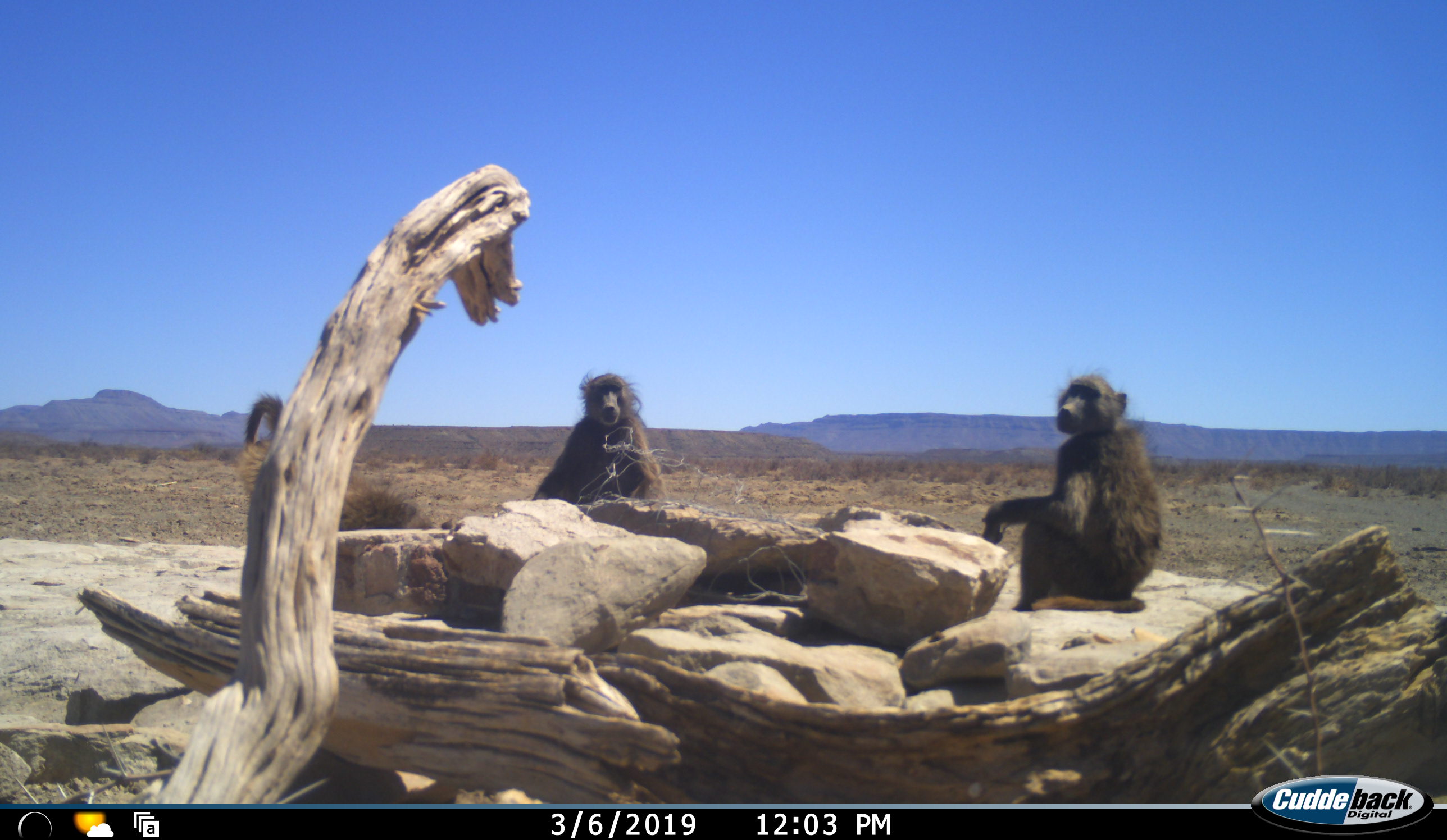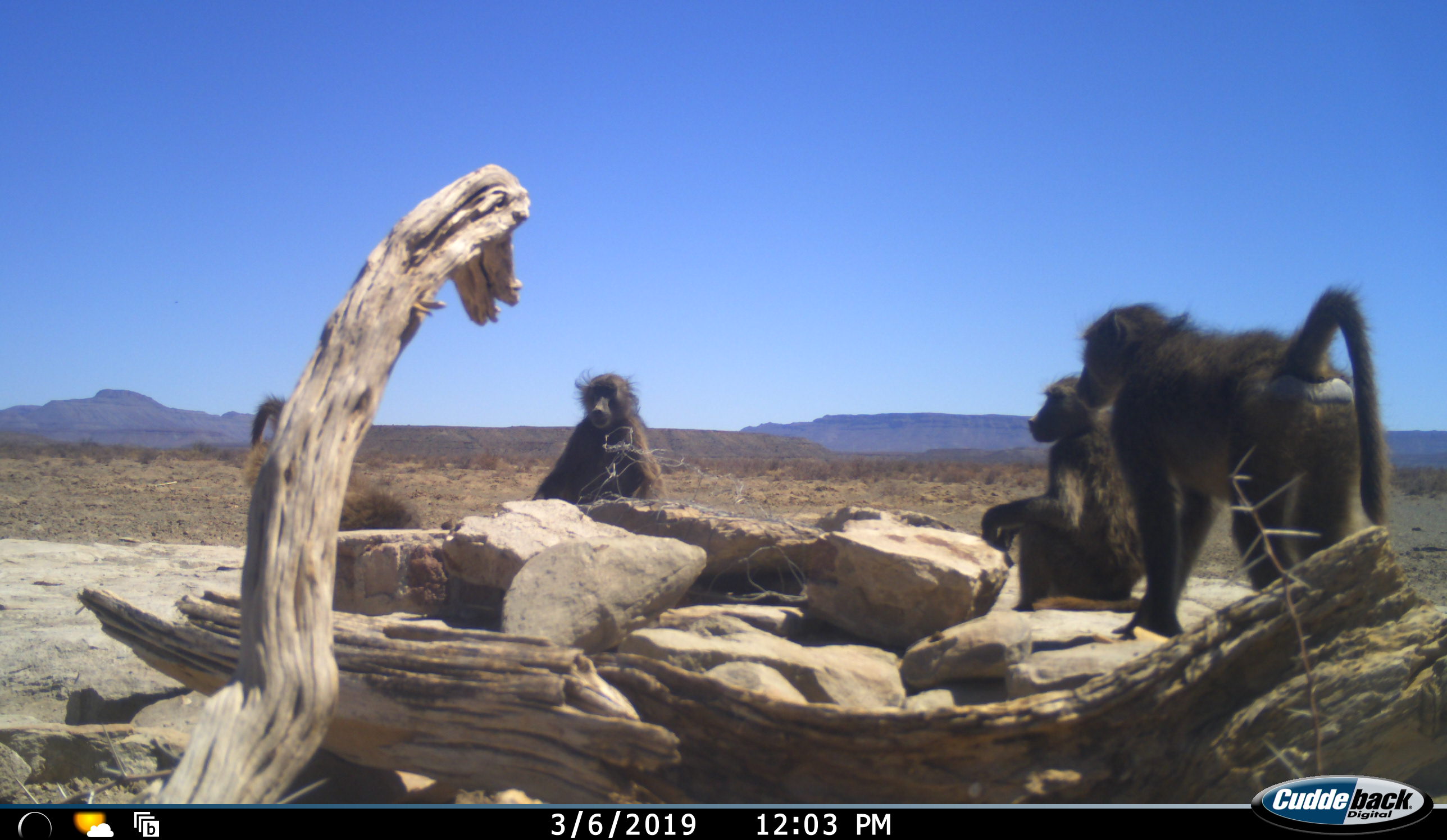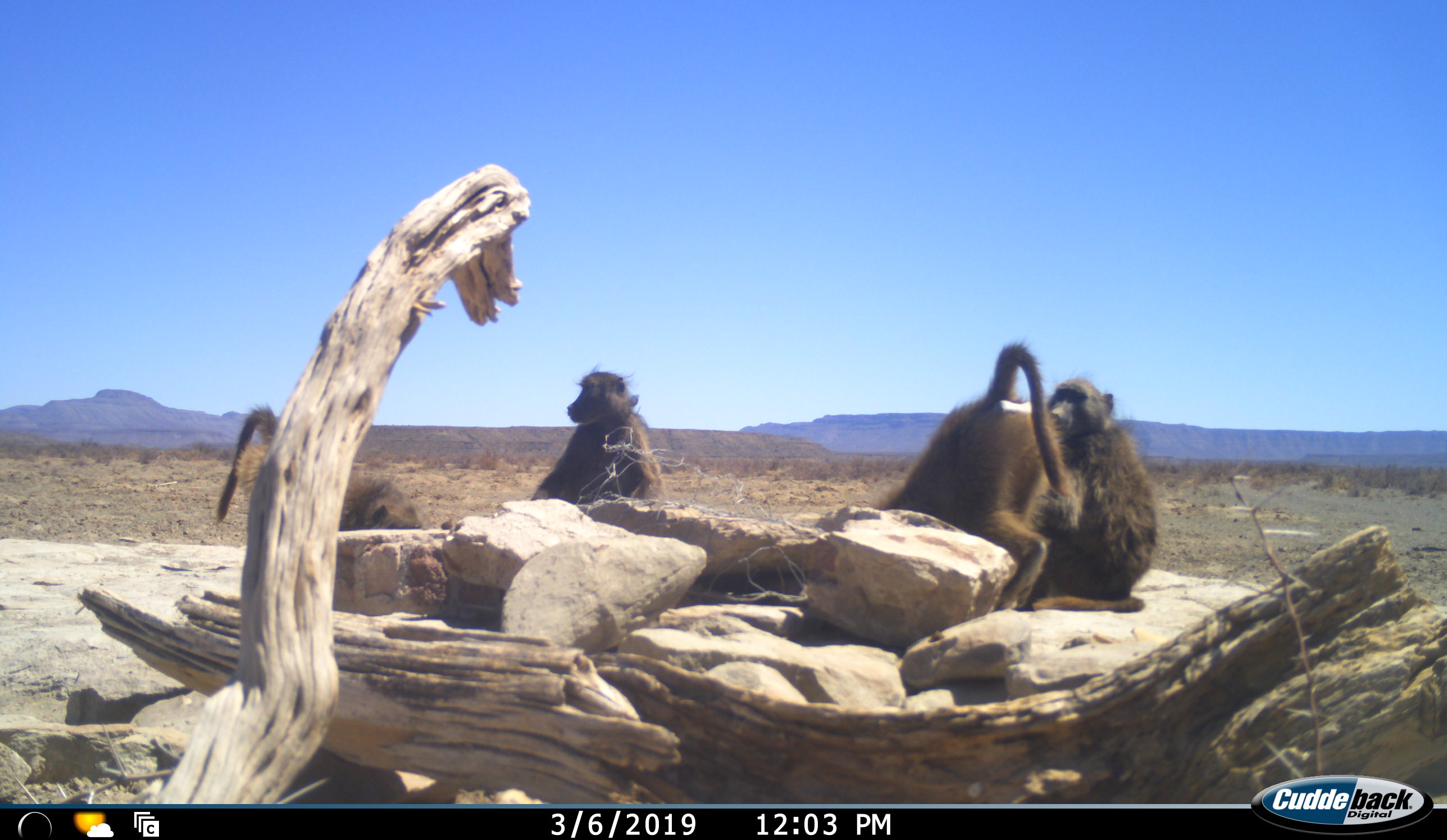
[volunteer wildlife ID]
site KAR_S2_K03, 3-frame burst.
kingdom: Animalia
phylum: Chordata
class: Mammalia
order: Primates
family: Cercopithecidae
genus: Papio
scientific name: Papio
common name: baboon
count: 4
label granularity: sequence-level